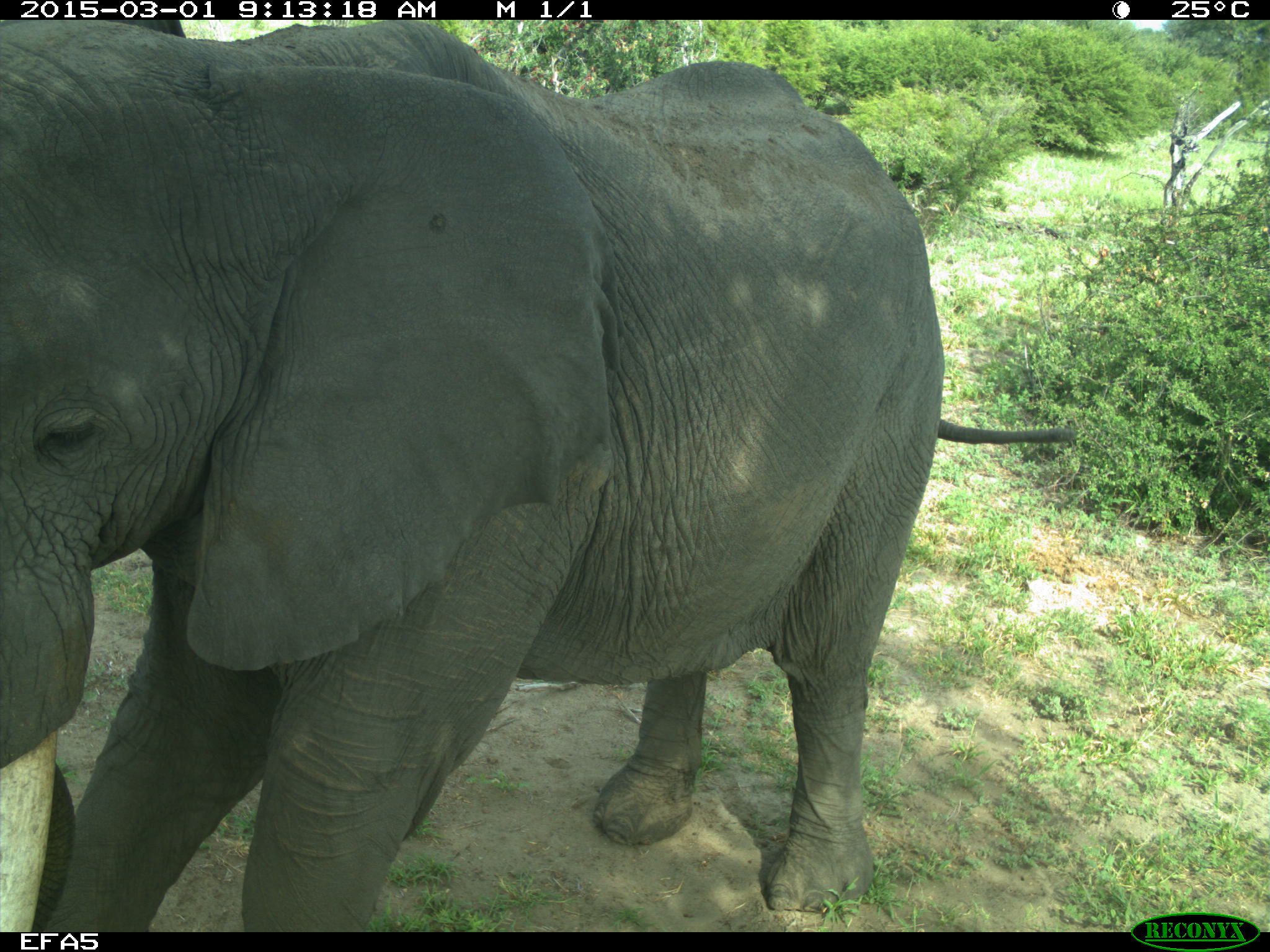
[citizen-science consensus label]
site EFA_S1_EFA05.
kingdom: Animalia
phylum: Chordata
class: Mammalia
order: Proboscidea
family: Elephantidae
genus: Loxodonta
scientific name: Loxodonta africana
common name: african bush elephant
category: elephant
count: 1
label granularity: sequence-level